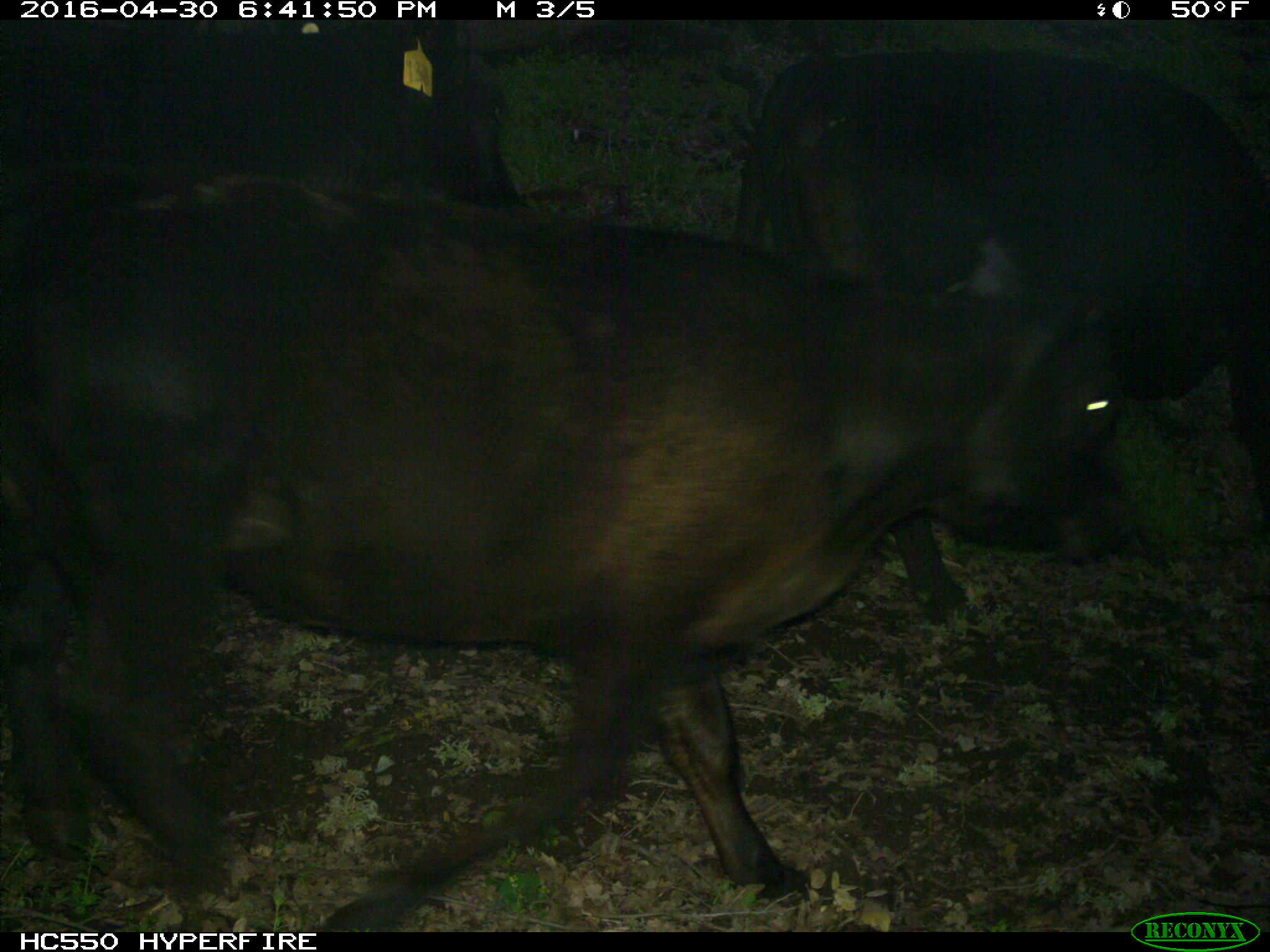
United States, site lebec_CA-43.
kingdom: Animalia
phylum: Chordata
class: Mammalia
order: Artiodactyla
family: Bovidae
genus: Bos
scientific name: Bos taurus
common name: domestic cow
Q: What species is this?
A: Bos taurus (domestic cow).